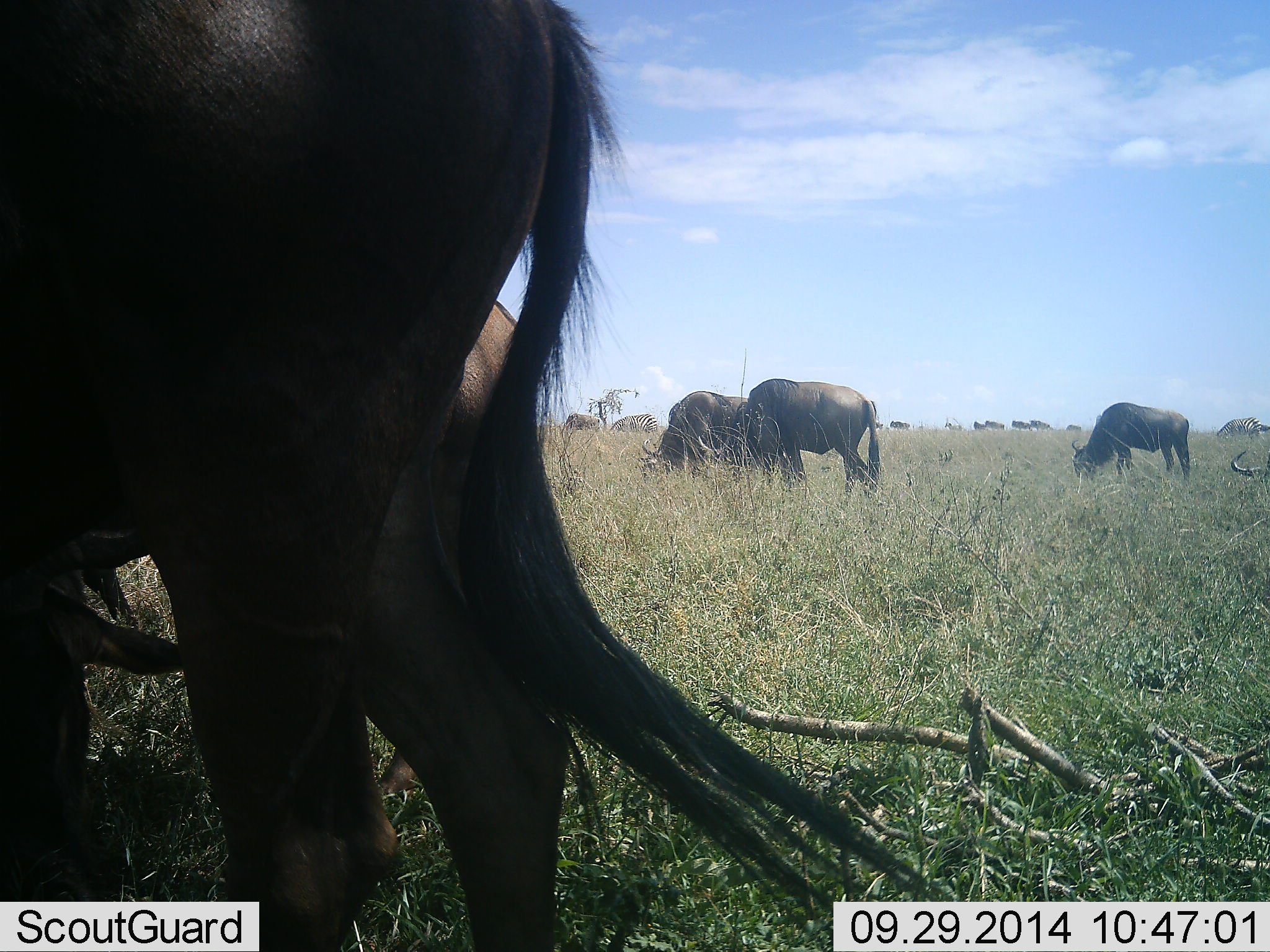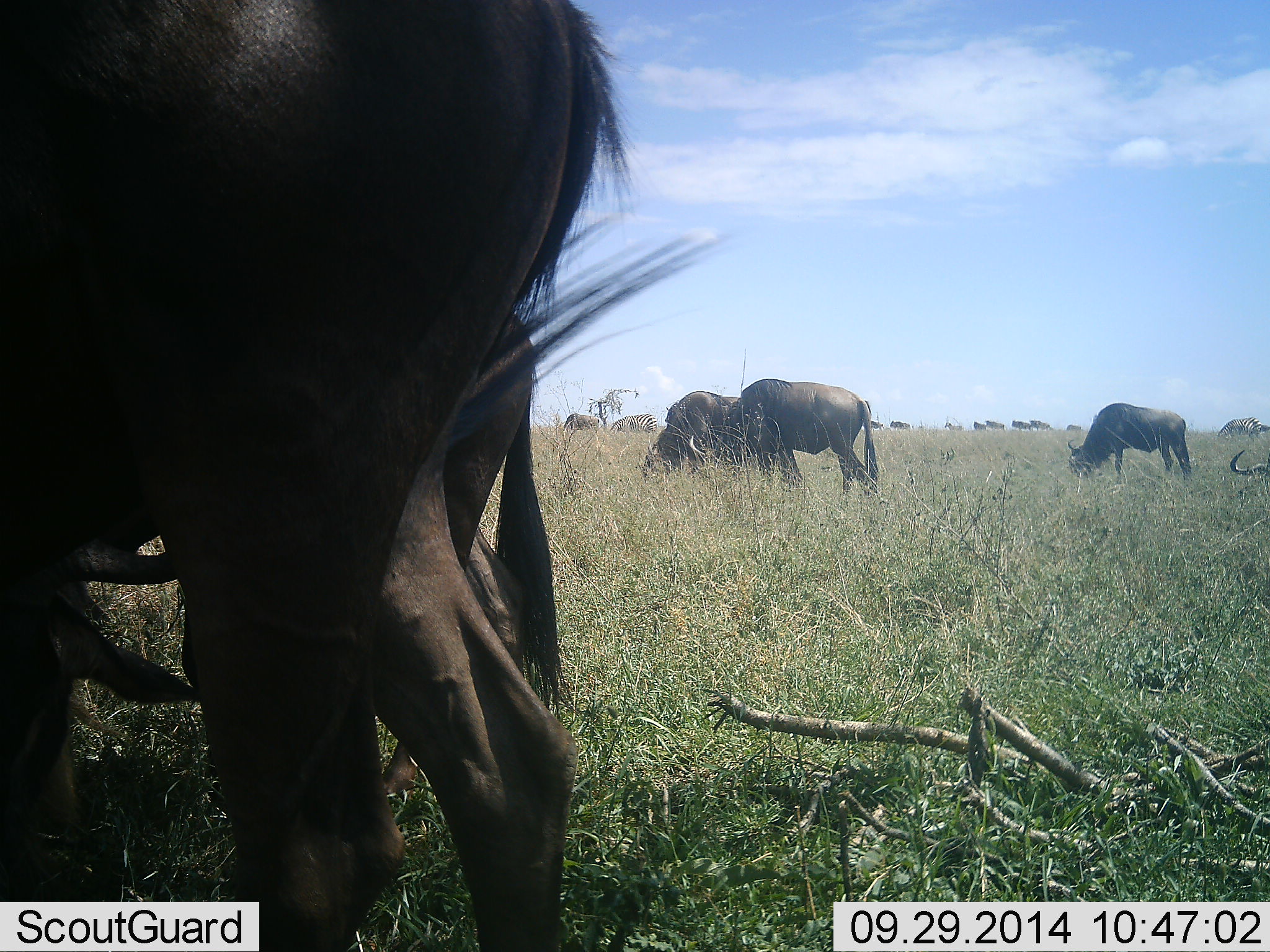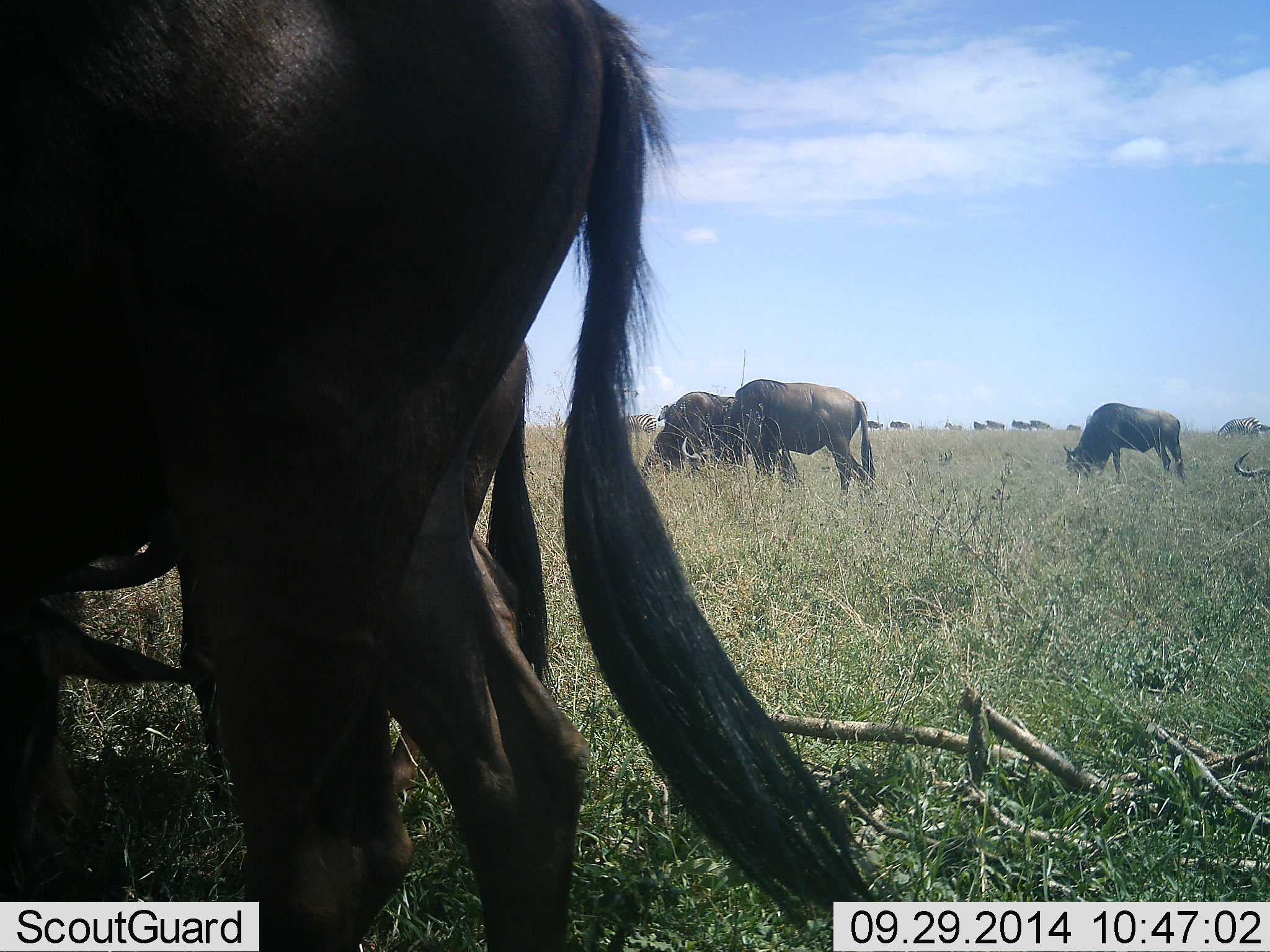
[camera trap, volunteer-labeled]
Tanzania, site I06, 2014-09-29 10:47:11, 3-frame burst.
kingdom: Animalia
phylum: Chordata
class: Mammalia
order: Artiodactyla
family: Bovidae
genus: Connochaetes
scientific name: Connochaetes taurinus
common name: blue wildebeest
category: wildebeest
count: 11-50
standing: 25%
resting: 17%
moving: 25%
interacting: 0%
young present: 0%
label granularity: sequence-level